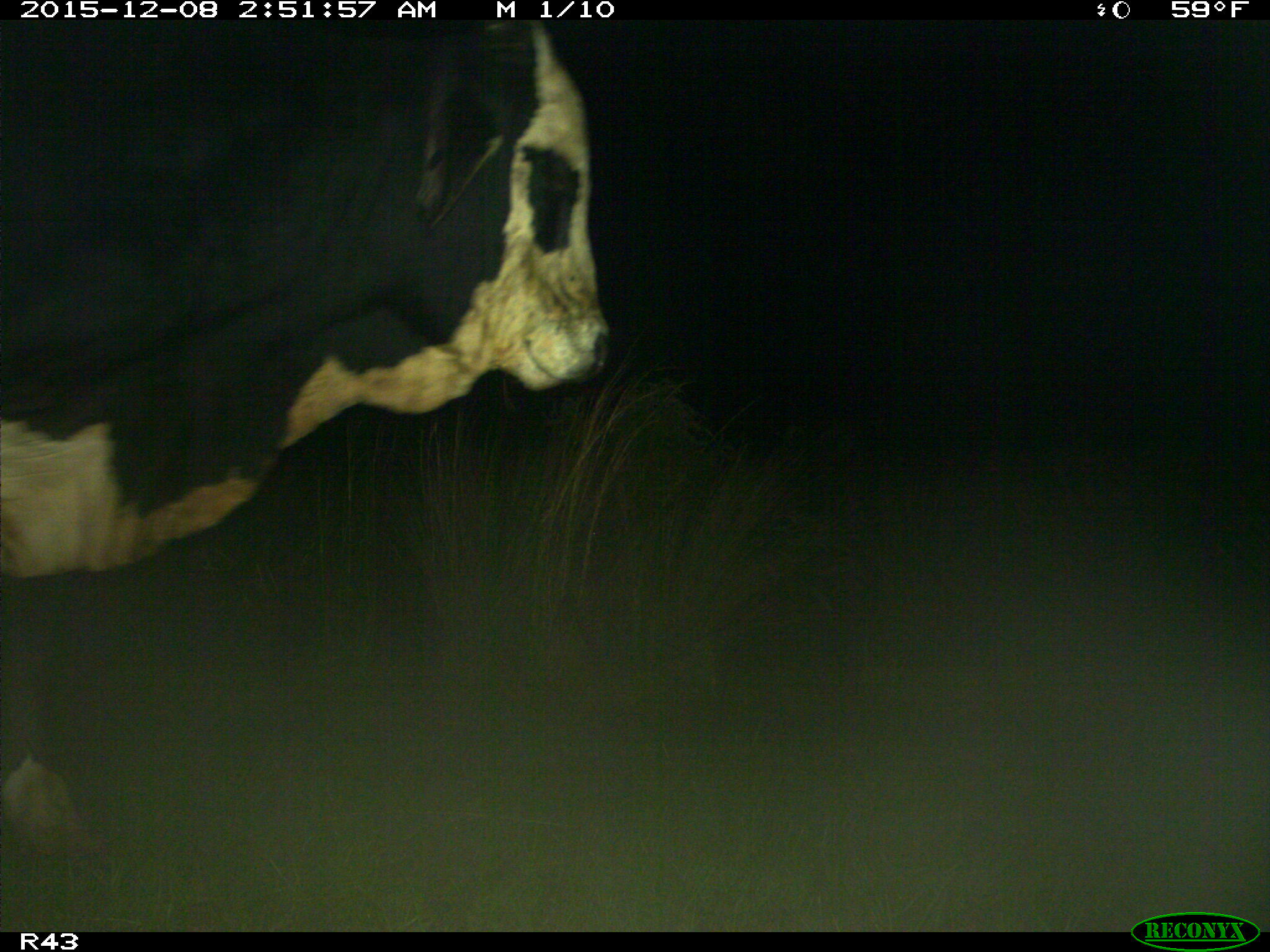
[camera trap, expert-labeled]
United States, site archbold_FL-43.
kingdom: Animalia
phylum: Chordata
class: Mammalia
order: Artiodactyla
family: Bovidae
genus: Bos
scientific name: Bos taurus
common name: domestic cow